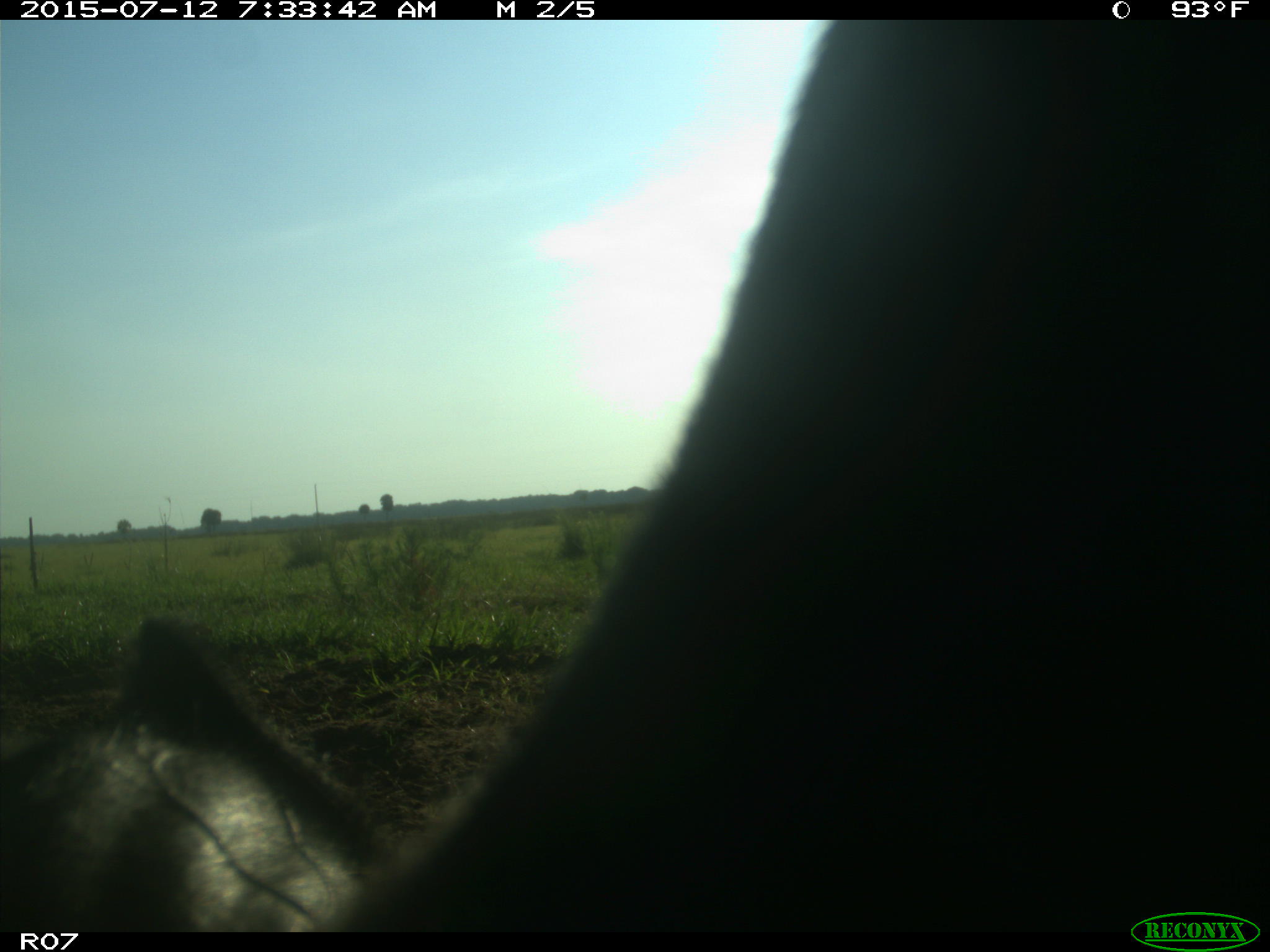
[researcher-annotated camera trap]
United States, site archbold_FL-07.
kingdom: Animalia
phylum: Chordata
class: Mammalia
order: Artiodactyla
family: Bovidae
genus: Bos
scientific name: Bos taurus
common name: domestic cow